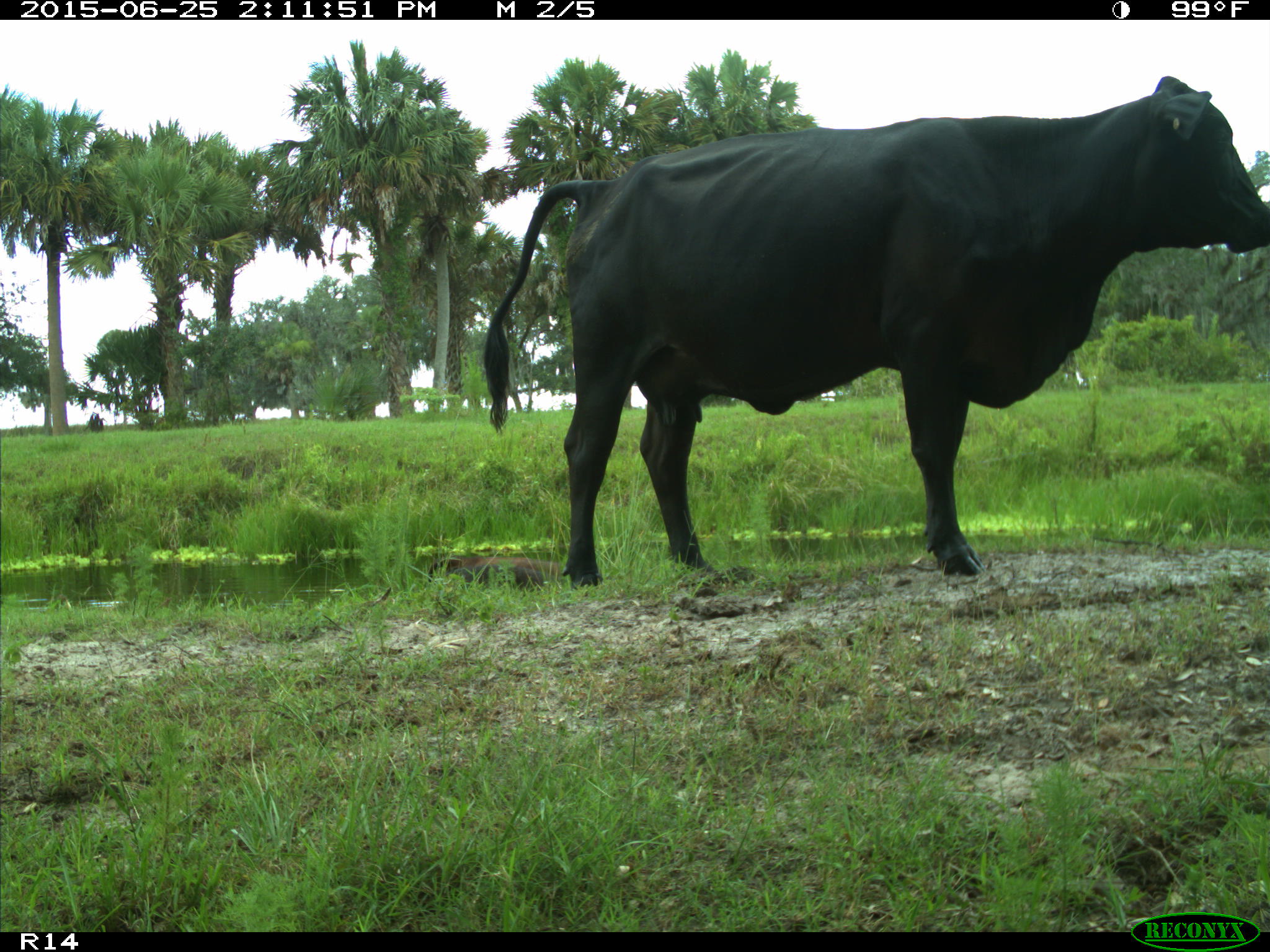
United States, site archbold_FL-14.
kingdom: Animalia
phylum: Chordata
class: Mammalia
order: Artiodactyla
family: Bovidae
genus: Bos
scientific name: Bos taurus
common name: domestic cow